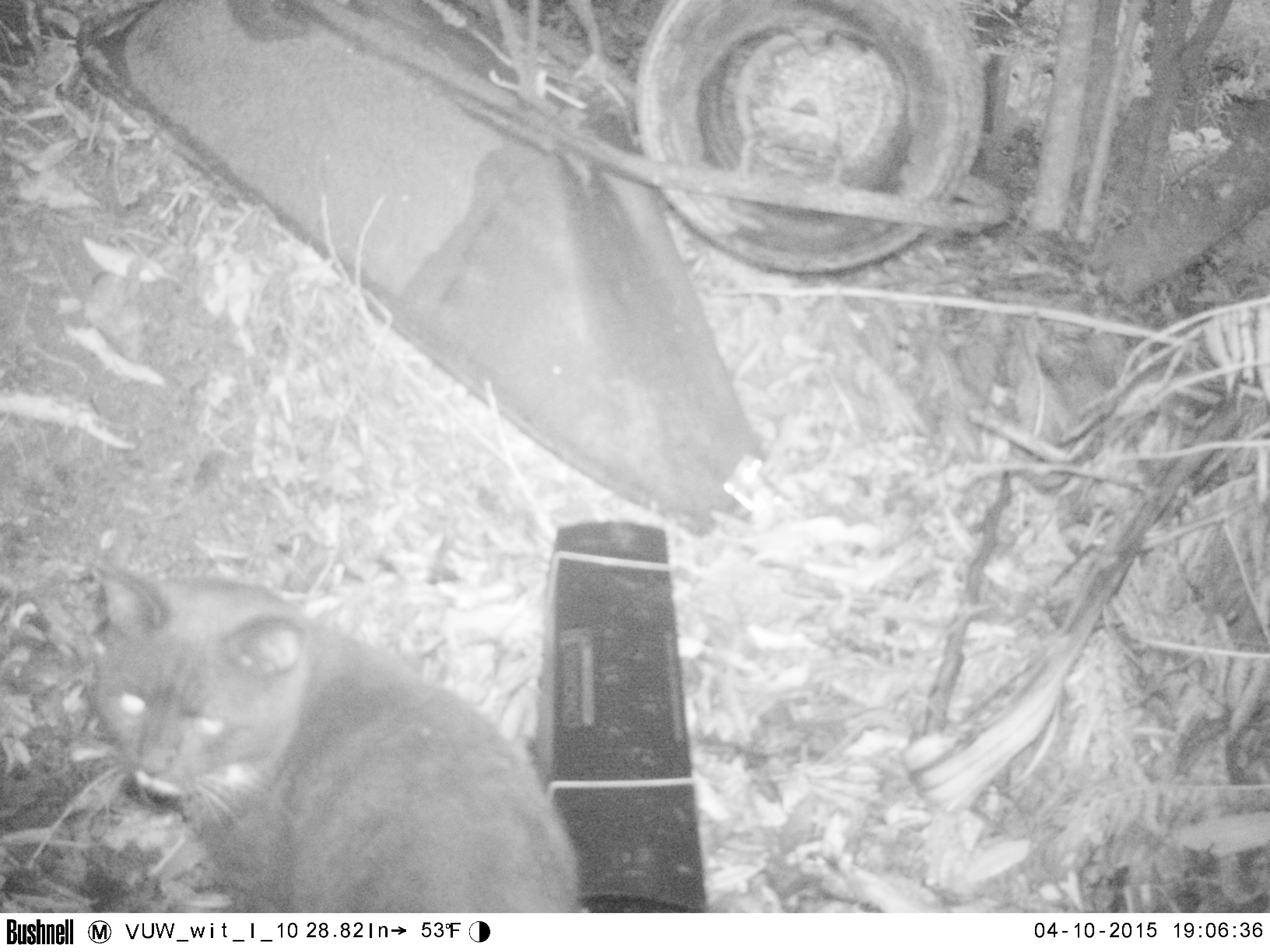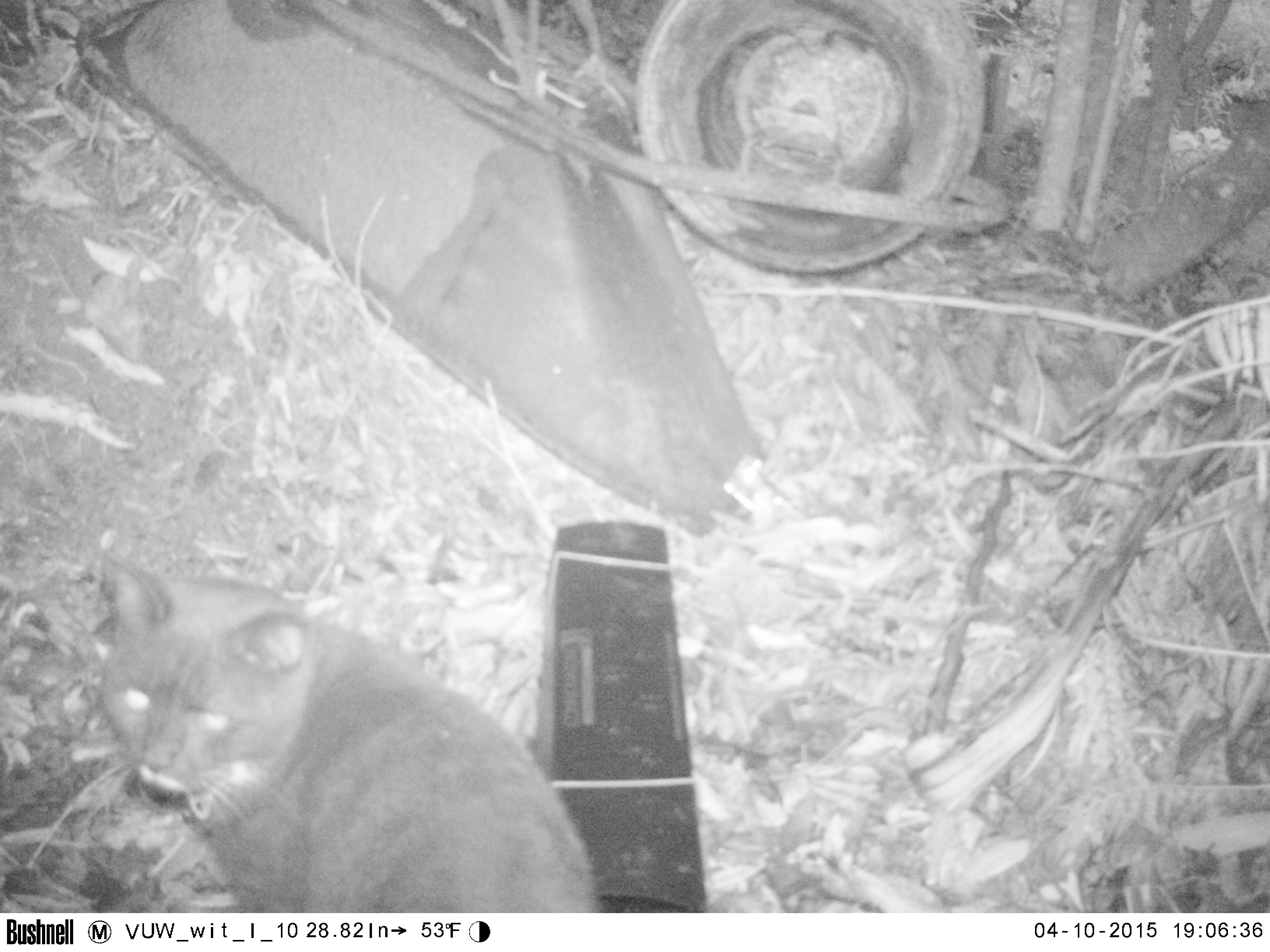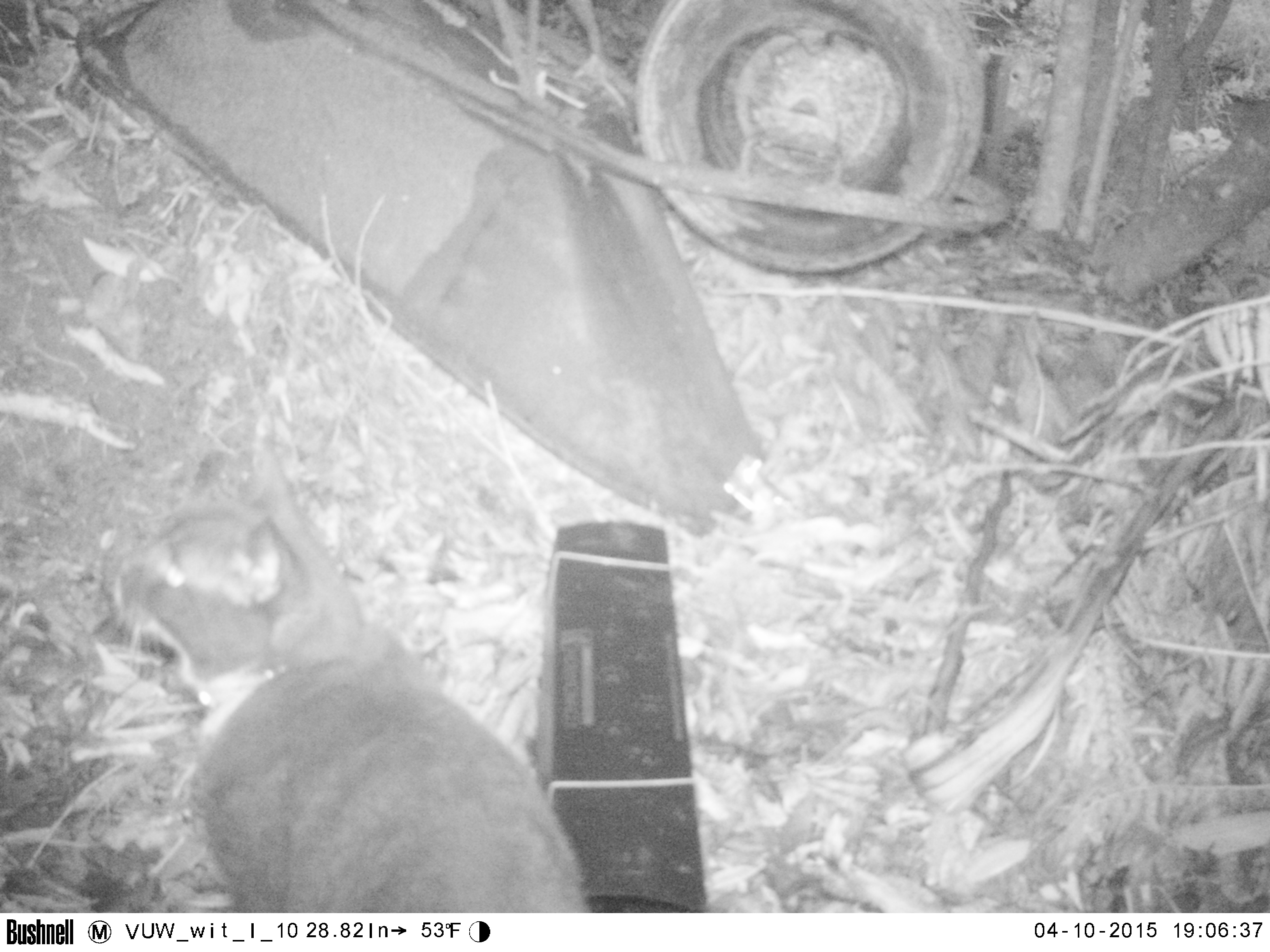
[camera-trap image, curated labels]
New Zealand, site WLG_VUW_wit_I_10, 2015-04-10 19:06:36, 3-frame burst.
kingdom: Animalia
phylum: Chordata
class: Mammalia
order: Carnivora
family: Felidae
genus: Felis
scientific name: Felis catus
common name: domestic cat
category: cat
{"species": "cat (domestic cat) (Felis catus)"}